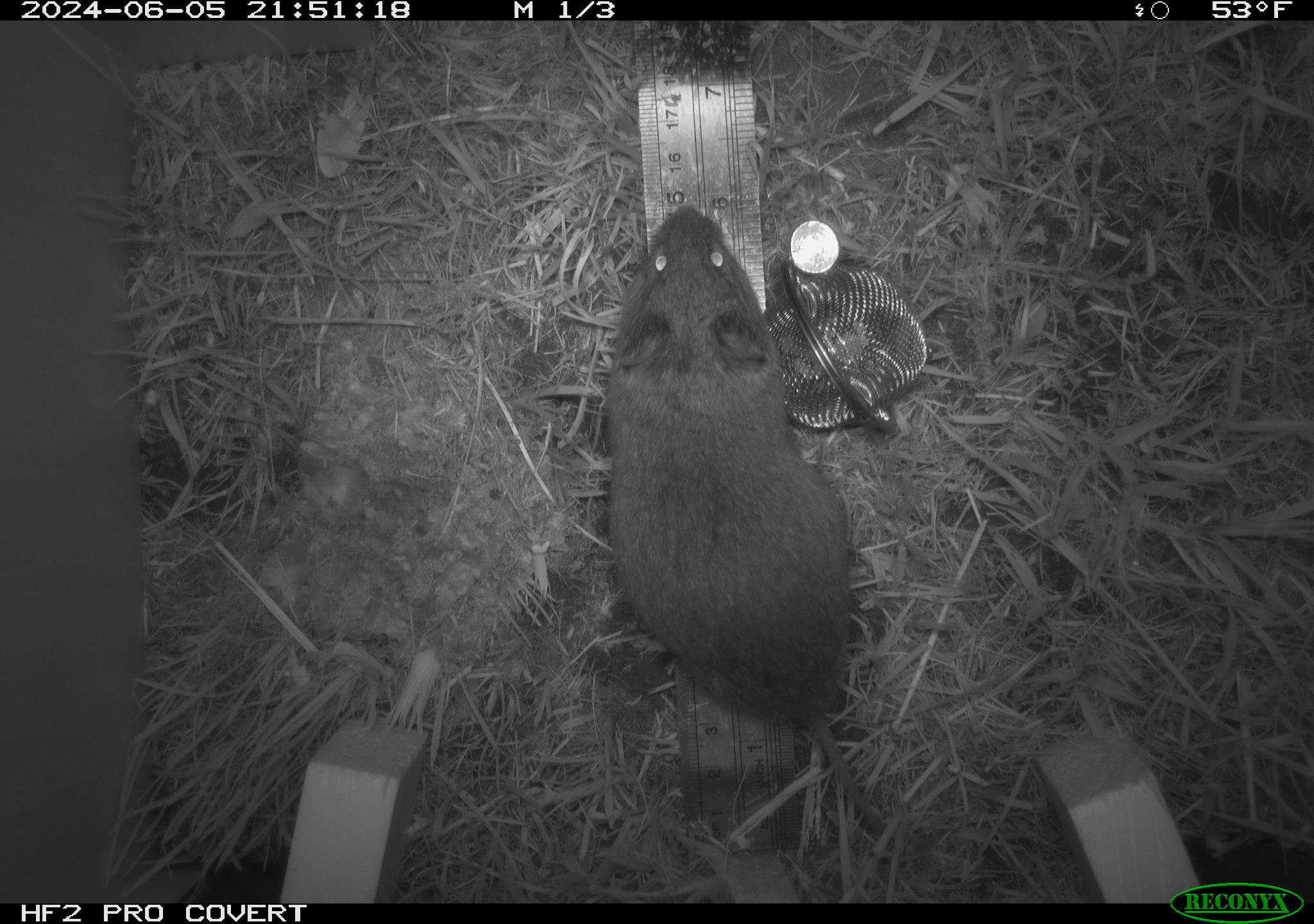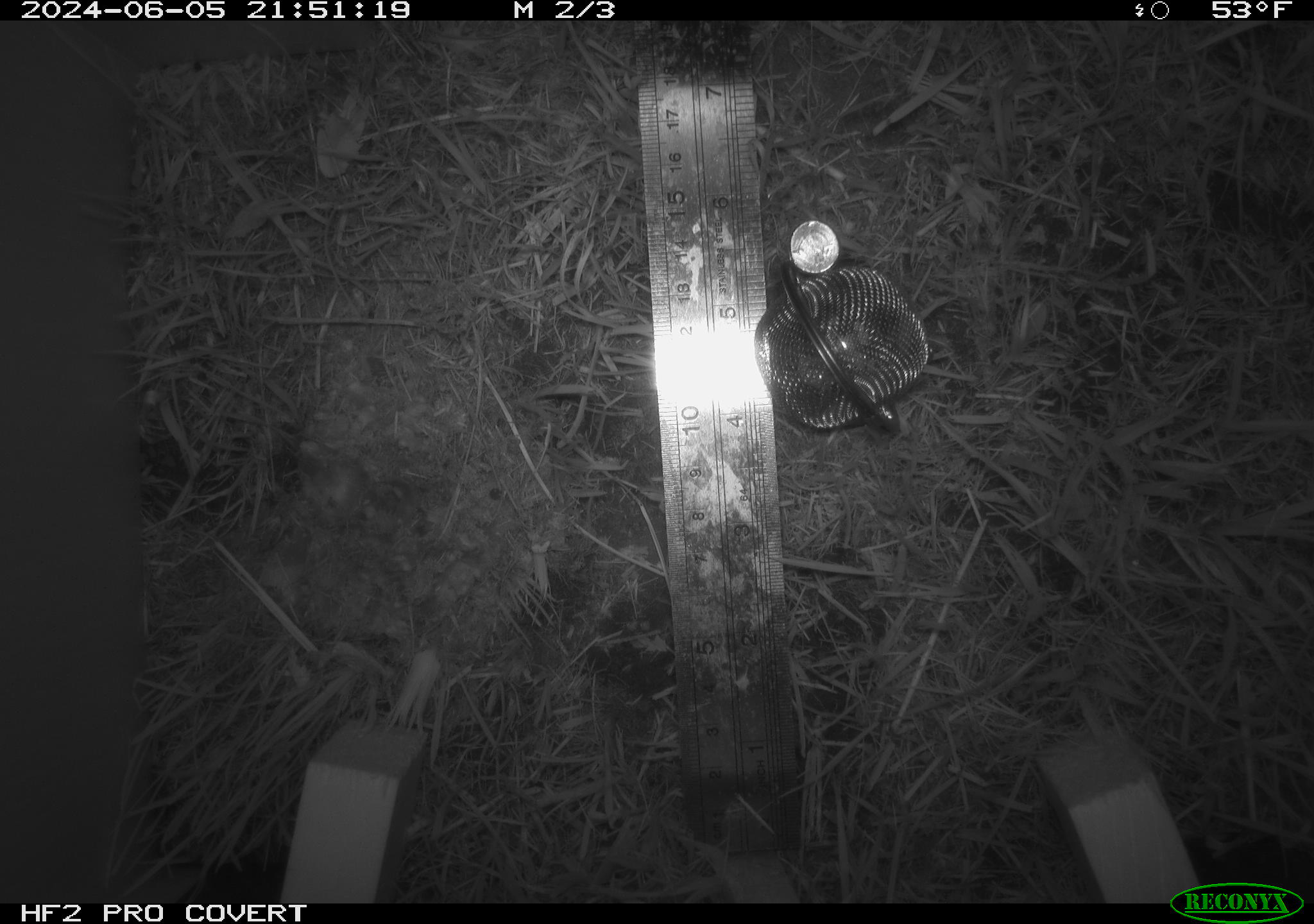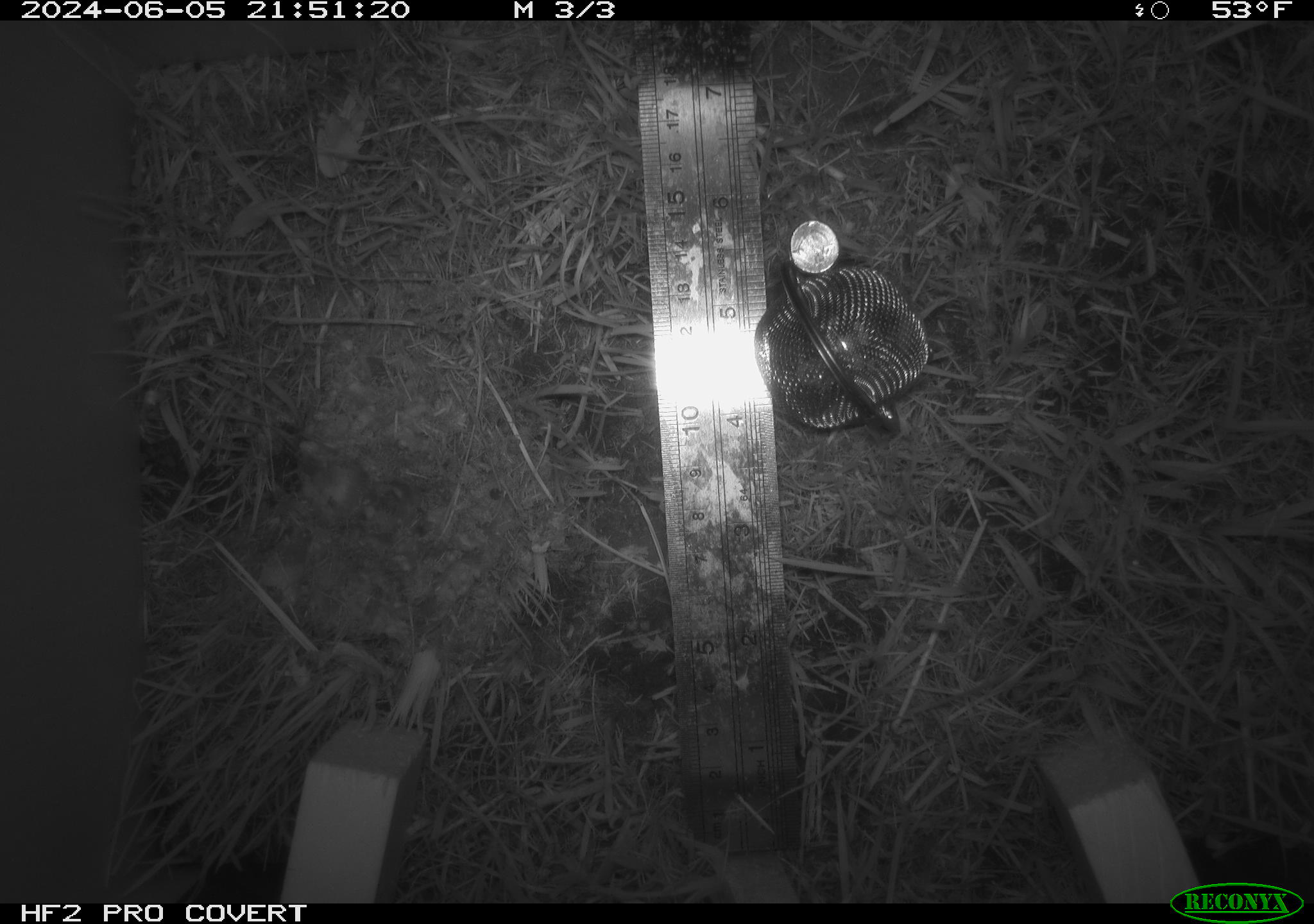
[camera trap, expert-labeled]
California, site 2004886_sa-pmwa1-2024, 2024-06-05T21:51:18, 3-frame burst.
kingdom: Animalia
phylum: Chordata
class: Mammalia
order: Rodentia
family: Cricetidae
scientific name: Arvicolinae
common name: voles, lemmings, and muskrats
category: arvicolinae subfamily